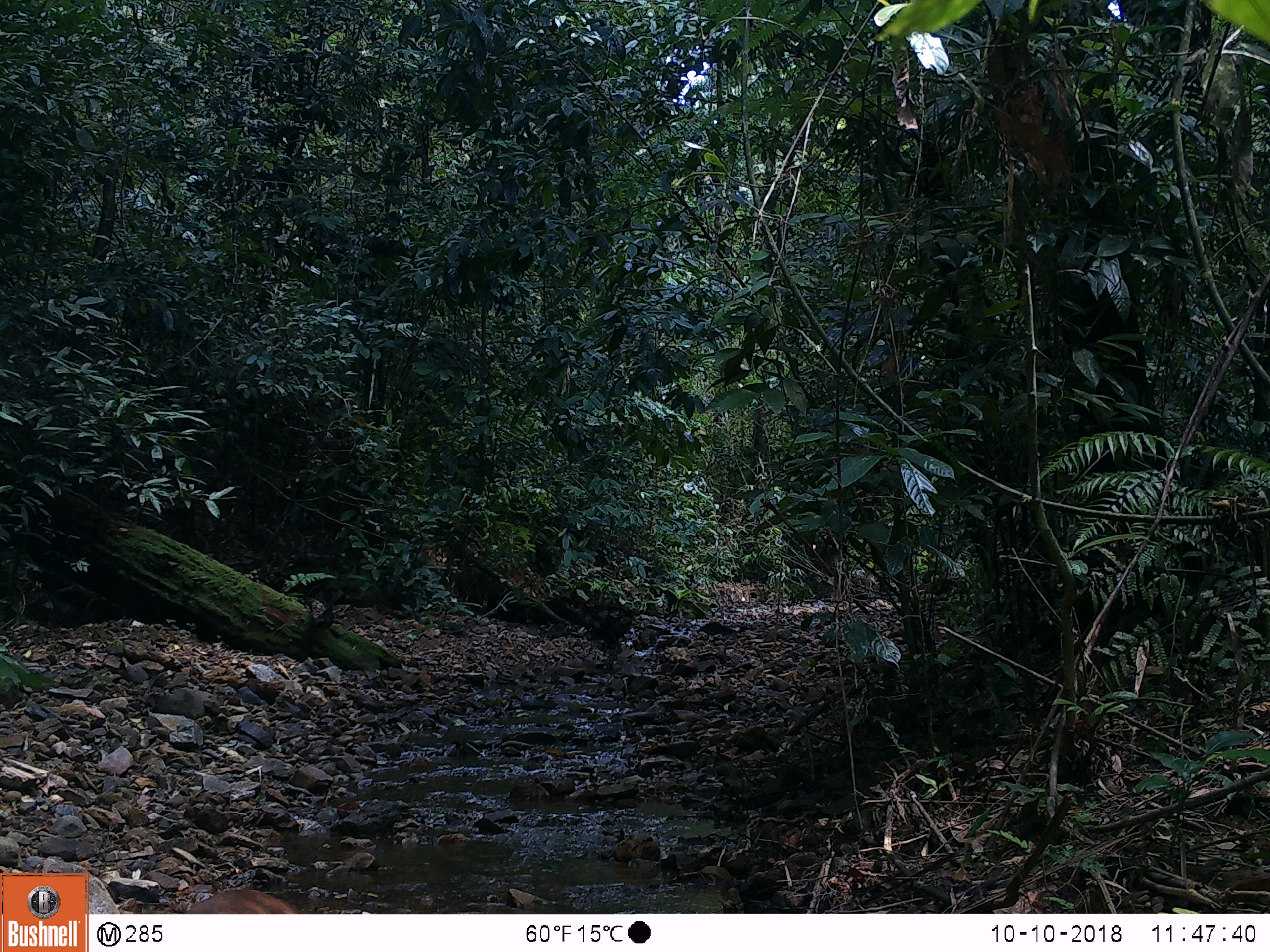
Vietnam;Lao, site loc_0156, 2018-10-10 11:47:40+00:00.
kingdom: Animalia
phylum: Chordata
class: Mammalia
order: Artiodactyla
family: Cervidae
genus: Muntiacus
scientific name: Muntiacus rooseveltorum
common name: roosevelt's muntjac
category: roosevelts muntjac group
Roosevelts muntjac group (roosevelt's muntjac) (Muntiacus rooseveltorum). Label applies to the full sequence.